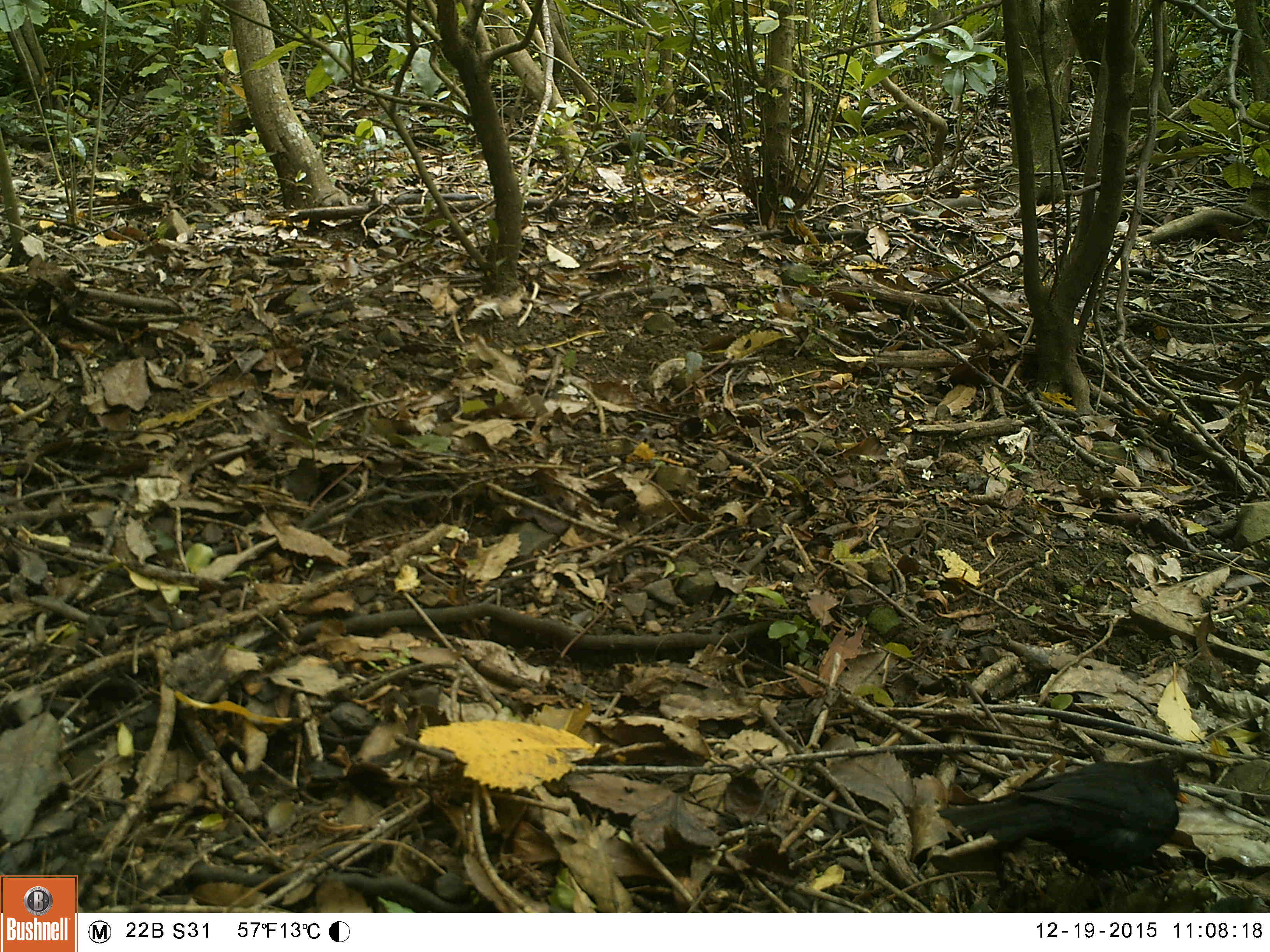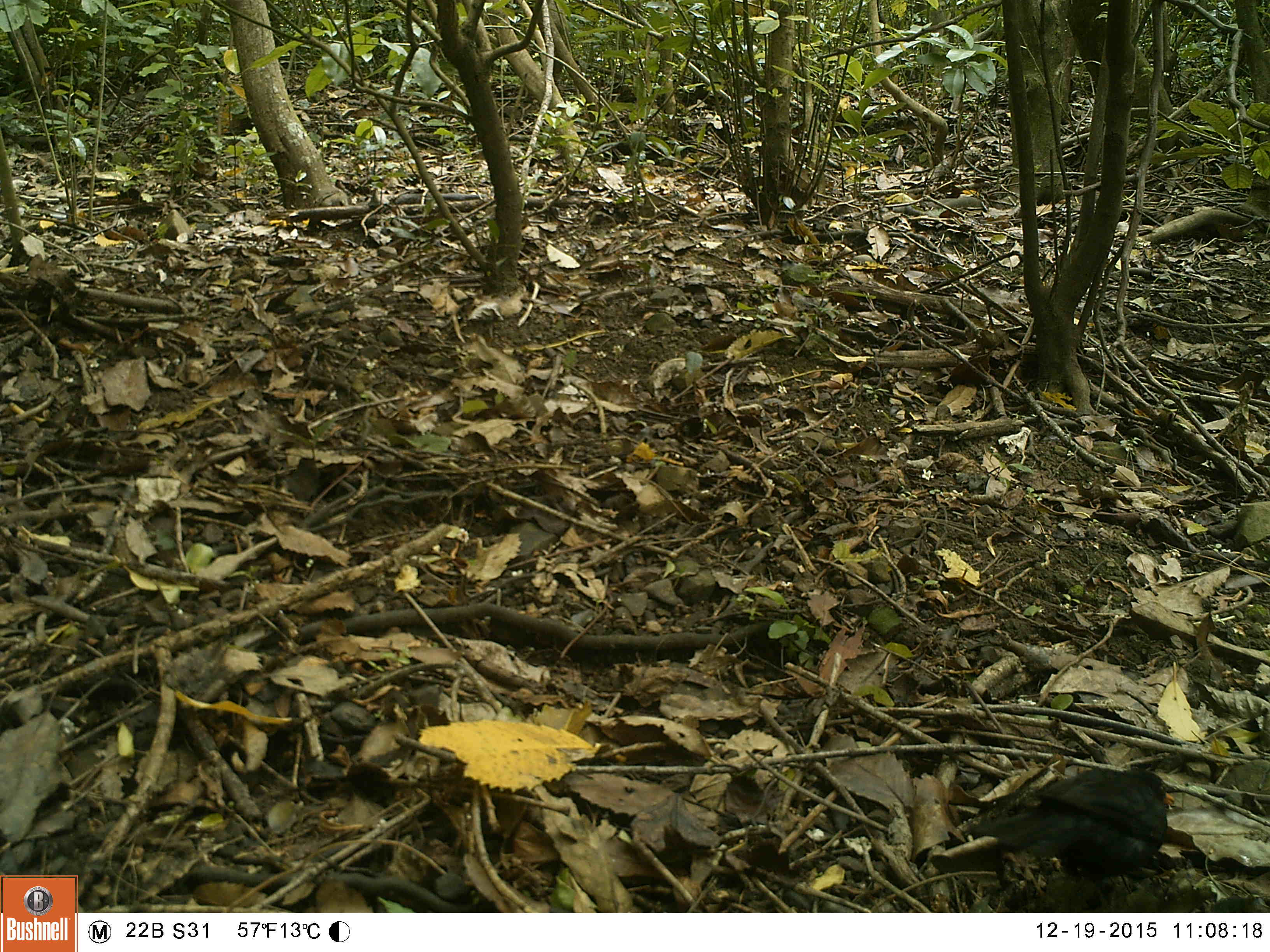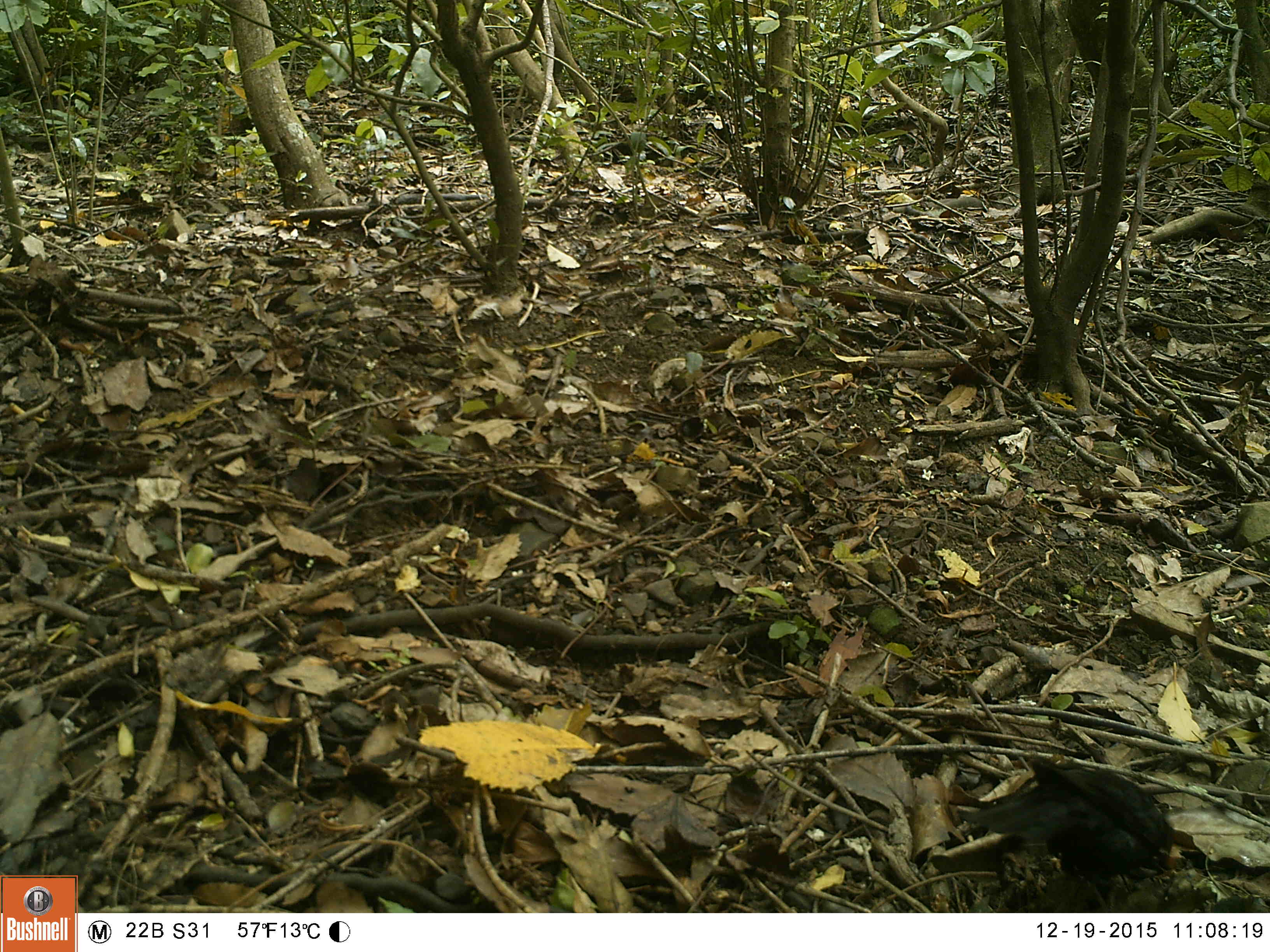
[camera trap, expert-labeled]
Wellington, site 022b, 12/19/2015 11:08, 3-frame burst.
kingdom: Animalia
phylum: Chordata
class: Aves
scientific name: Aves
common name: bird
Bird (Aves).